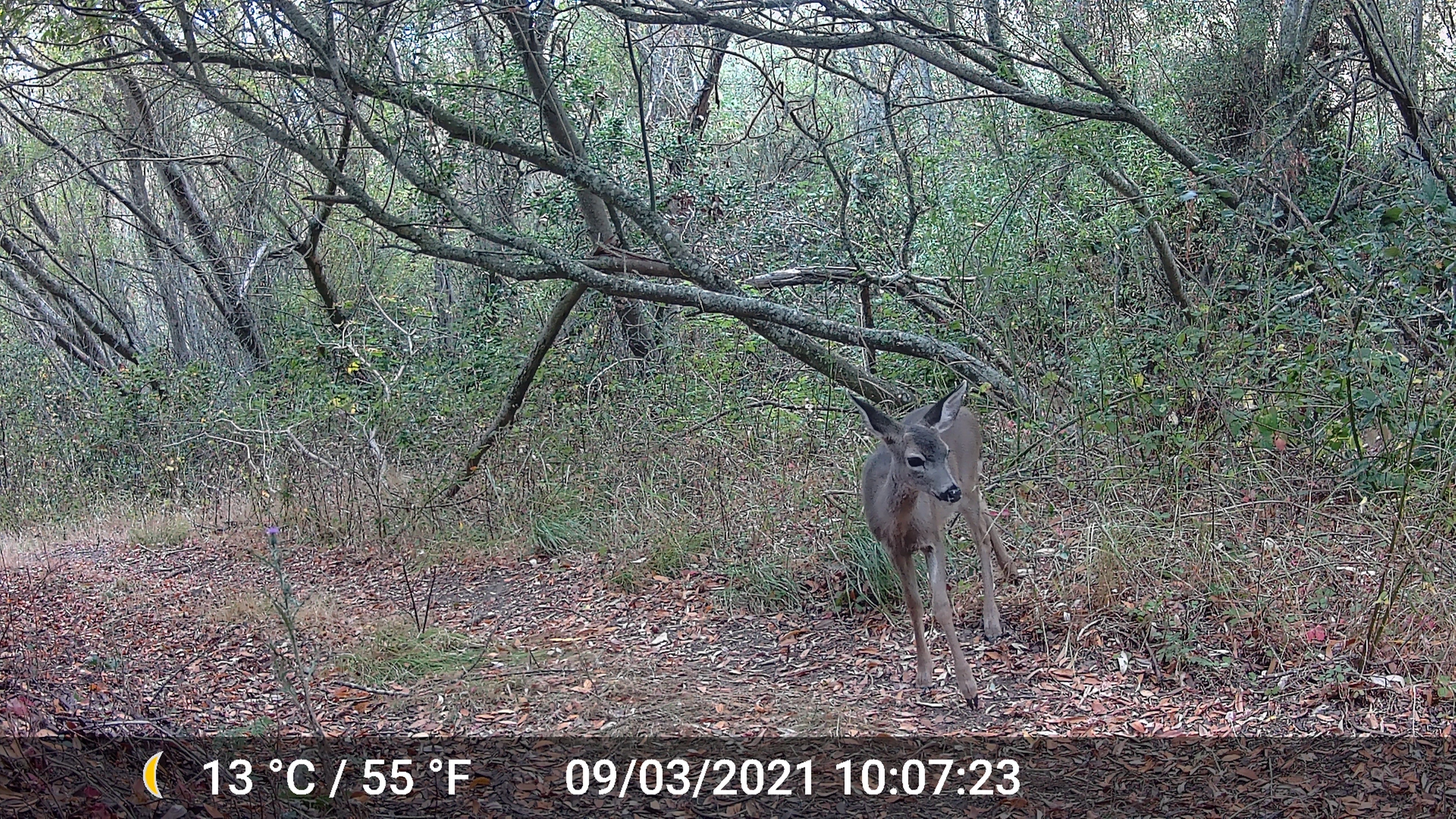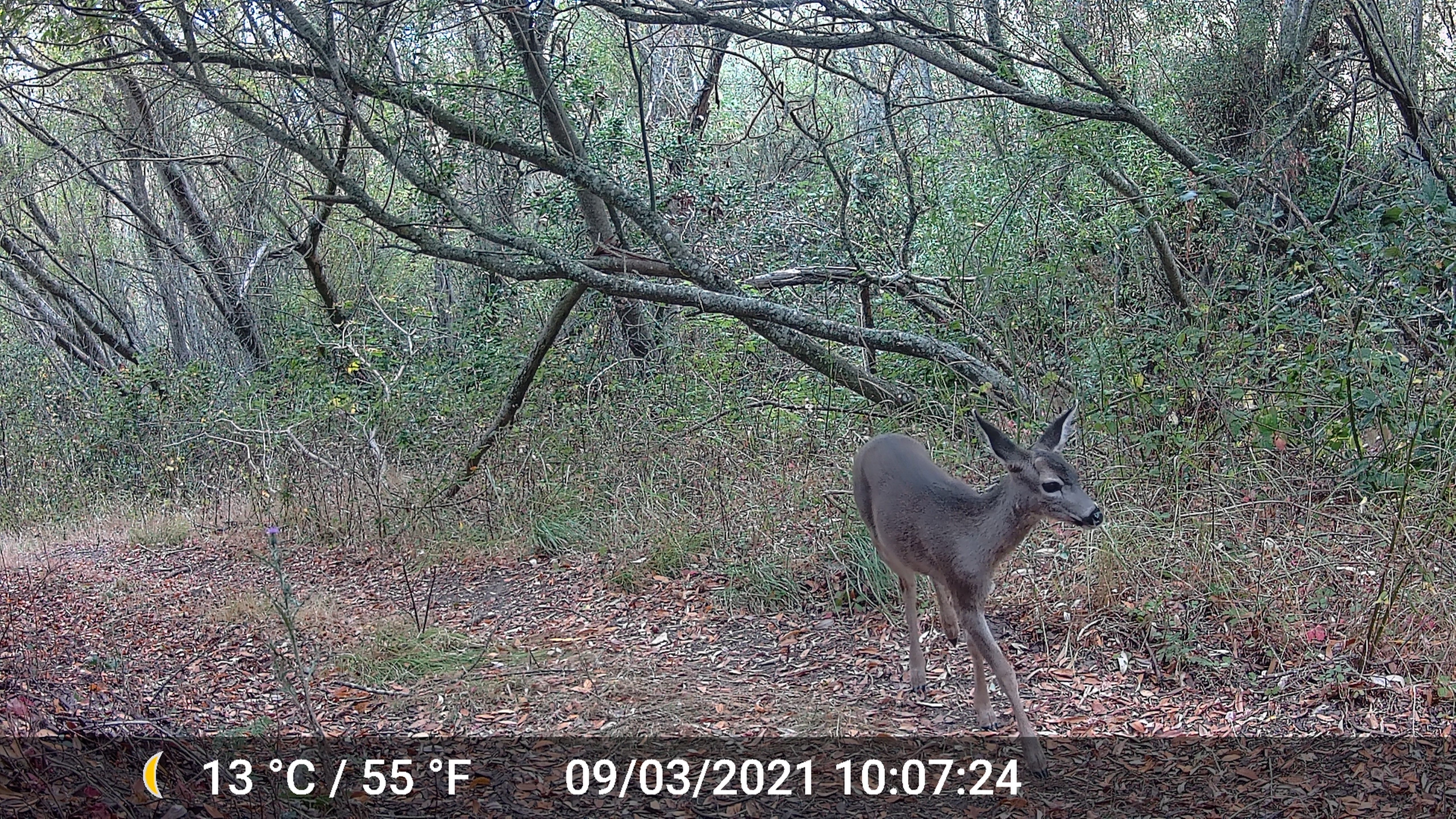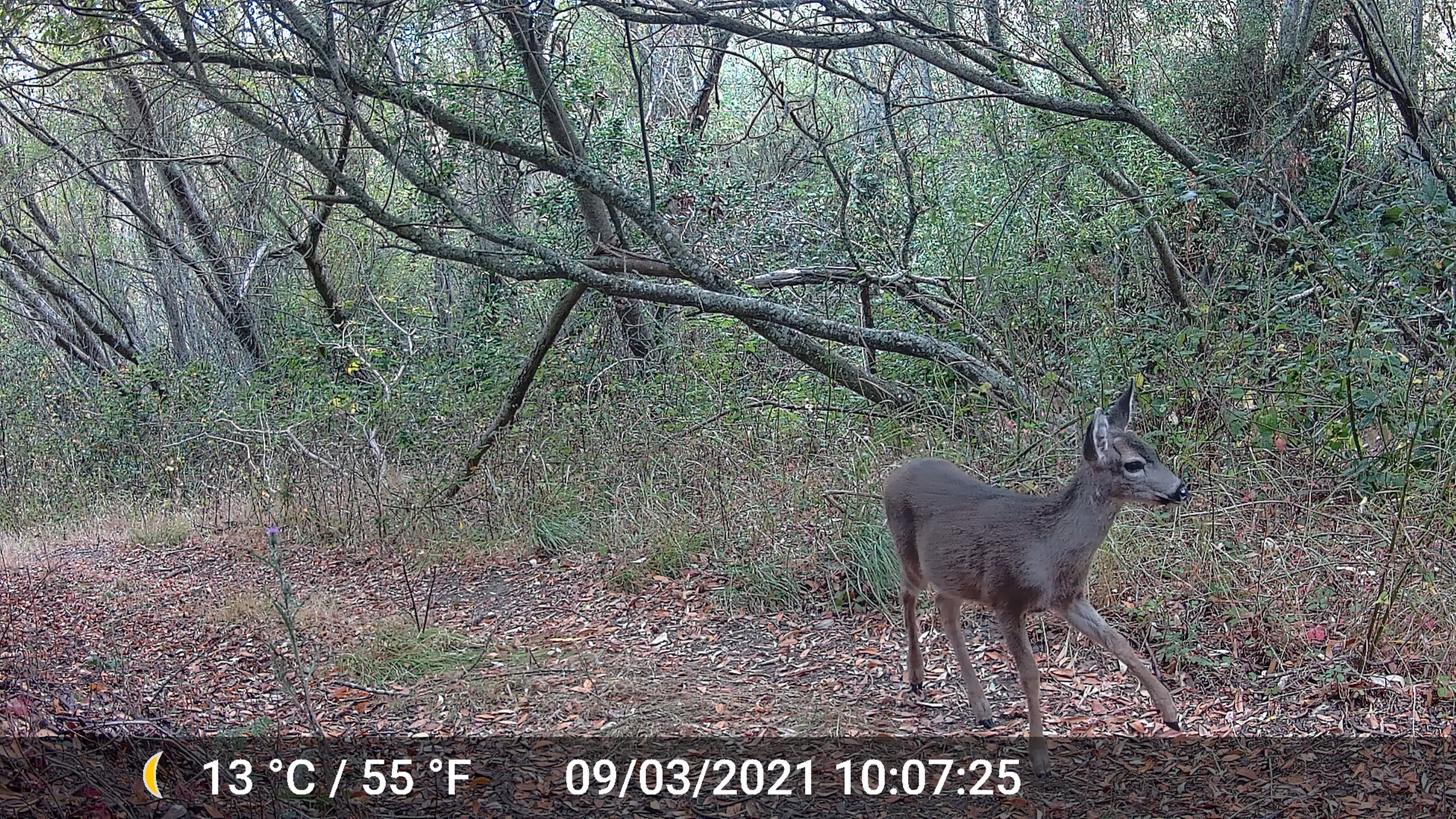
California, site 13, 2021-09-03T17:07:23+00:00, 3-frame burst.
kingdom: Animalia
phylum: Chordata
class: Mammalia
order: Artiodactyla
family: Cervidae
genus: Odocoileus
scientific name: Odocoileus hemionus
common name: mule deer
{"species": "mule deer (Odocoileus hemionus)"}